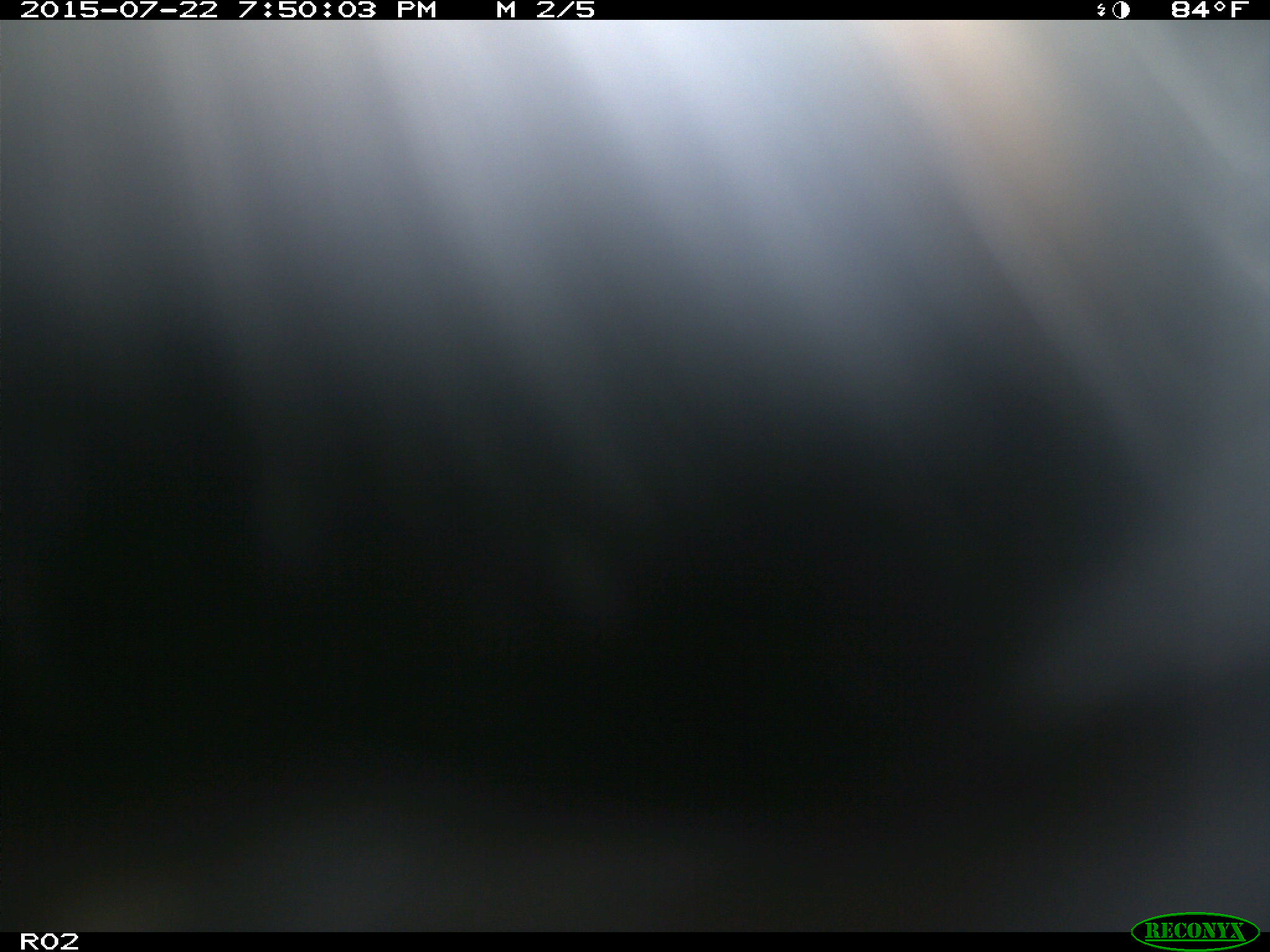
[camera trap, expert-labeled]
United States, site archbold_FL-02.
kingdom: Animalia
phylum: Chordata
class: Mammalia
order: Artiodactyla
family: Bovidae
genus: Bos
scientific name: Bos taurus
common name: domestic cow